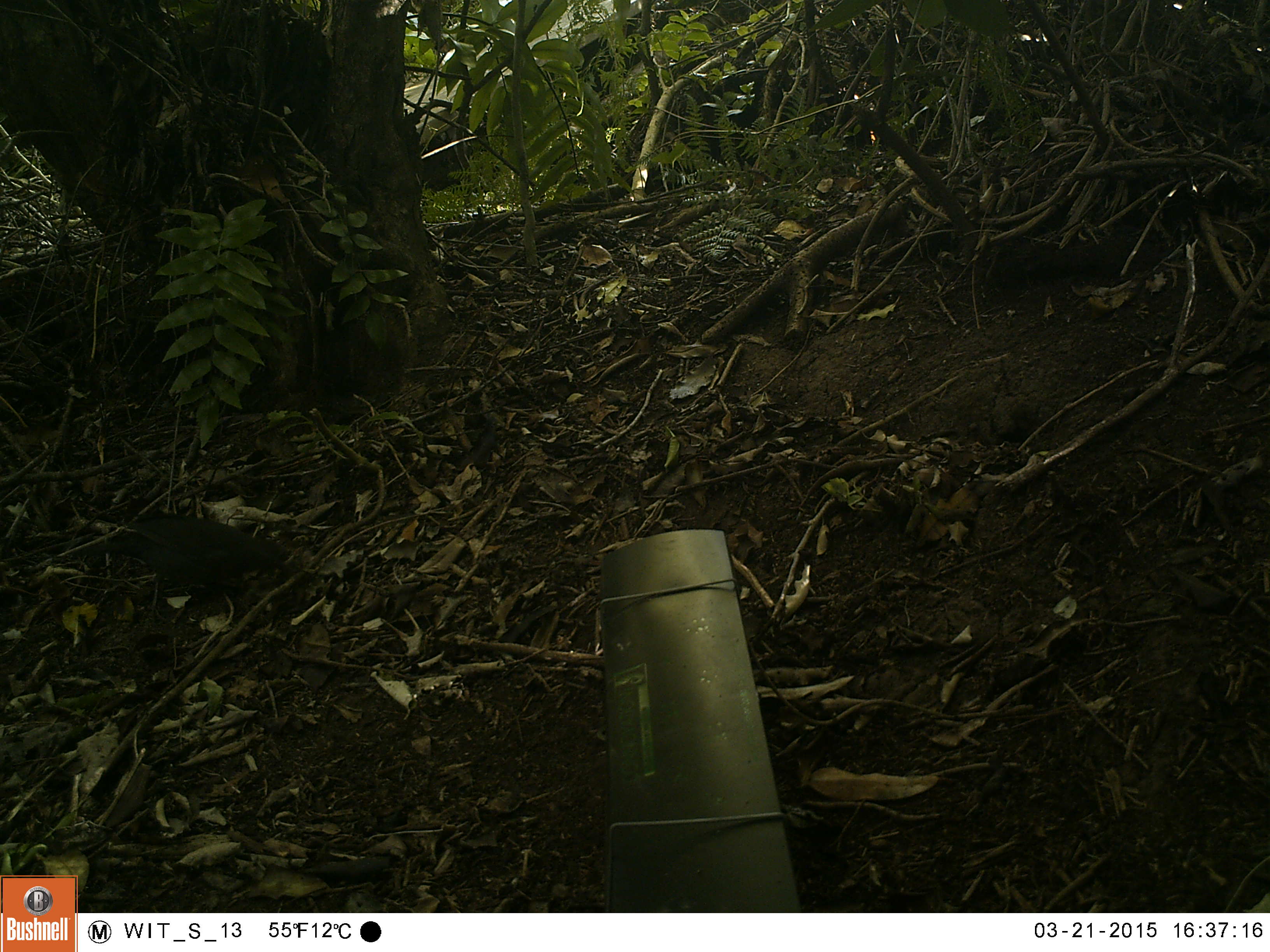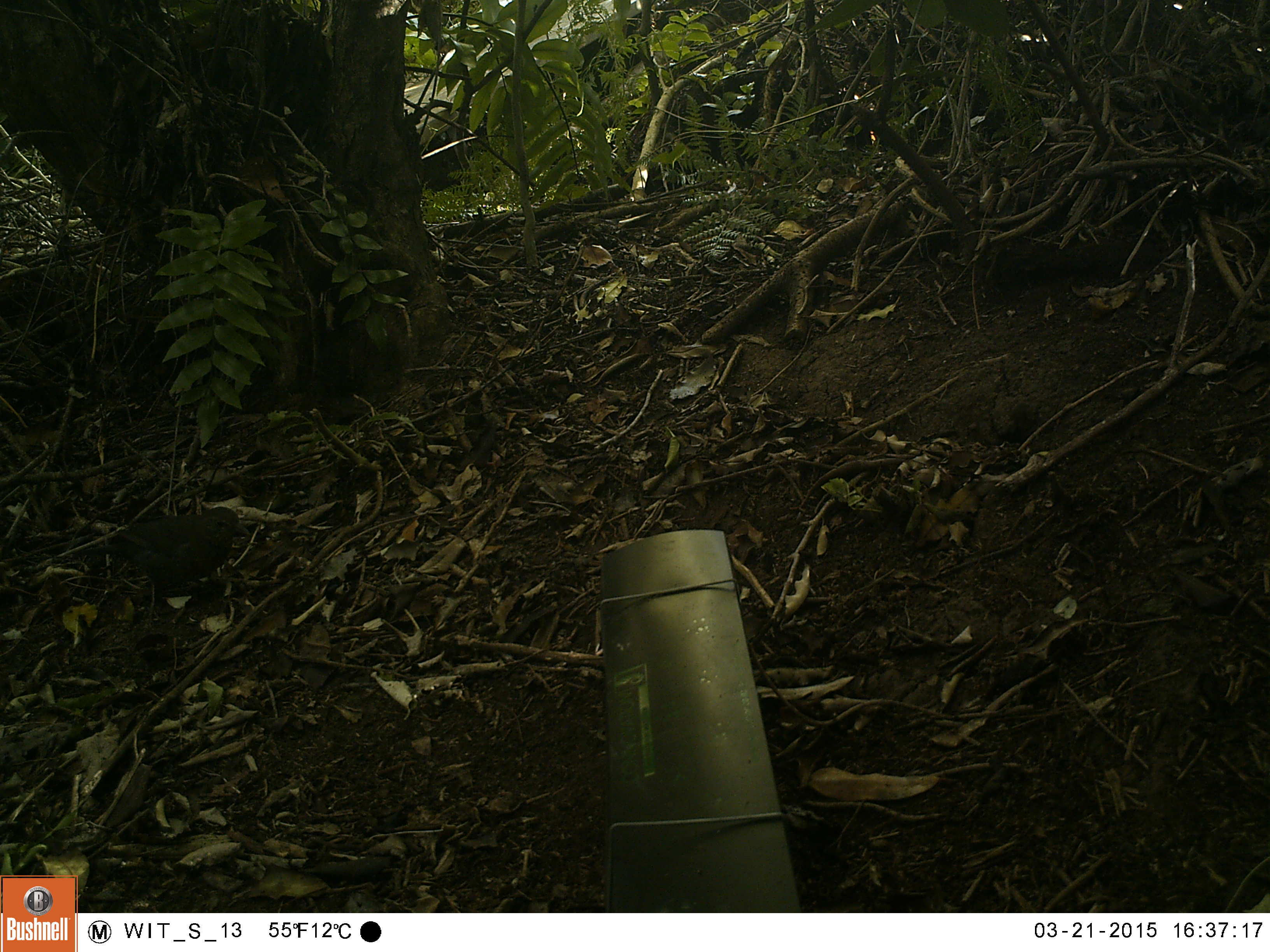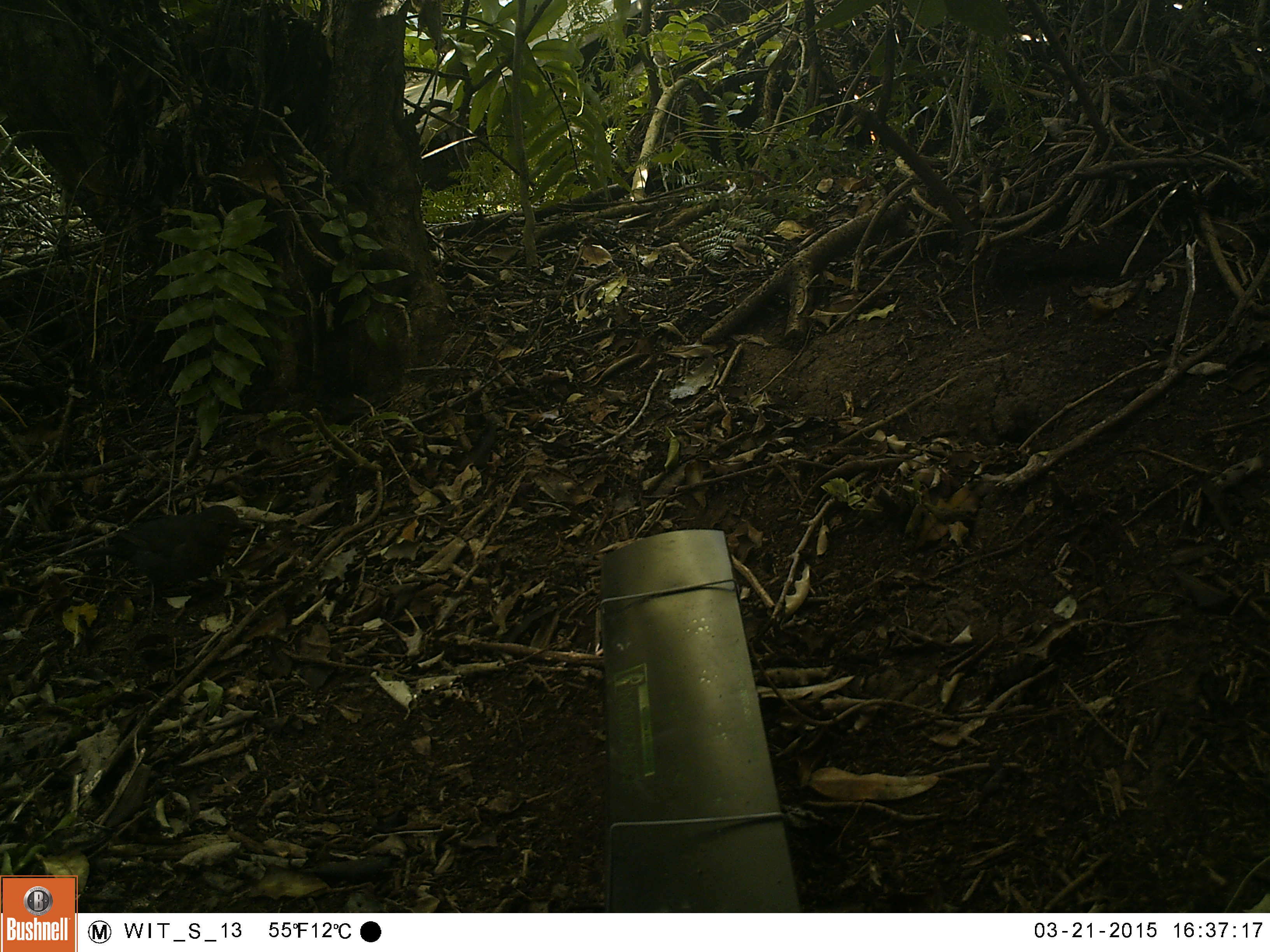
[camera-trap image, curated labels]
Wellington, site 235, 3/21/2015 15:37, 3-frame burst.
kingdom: Animalia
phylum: Chordata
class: Aves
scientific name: Aves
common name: bird